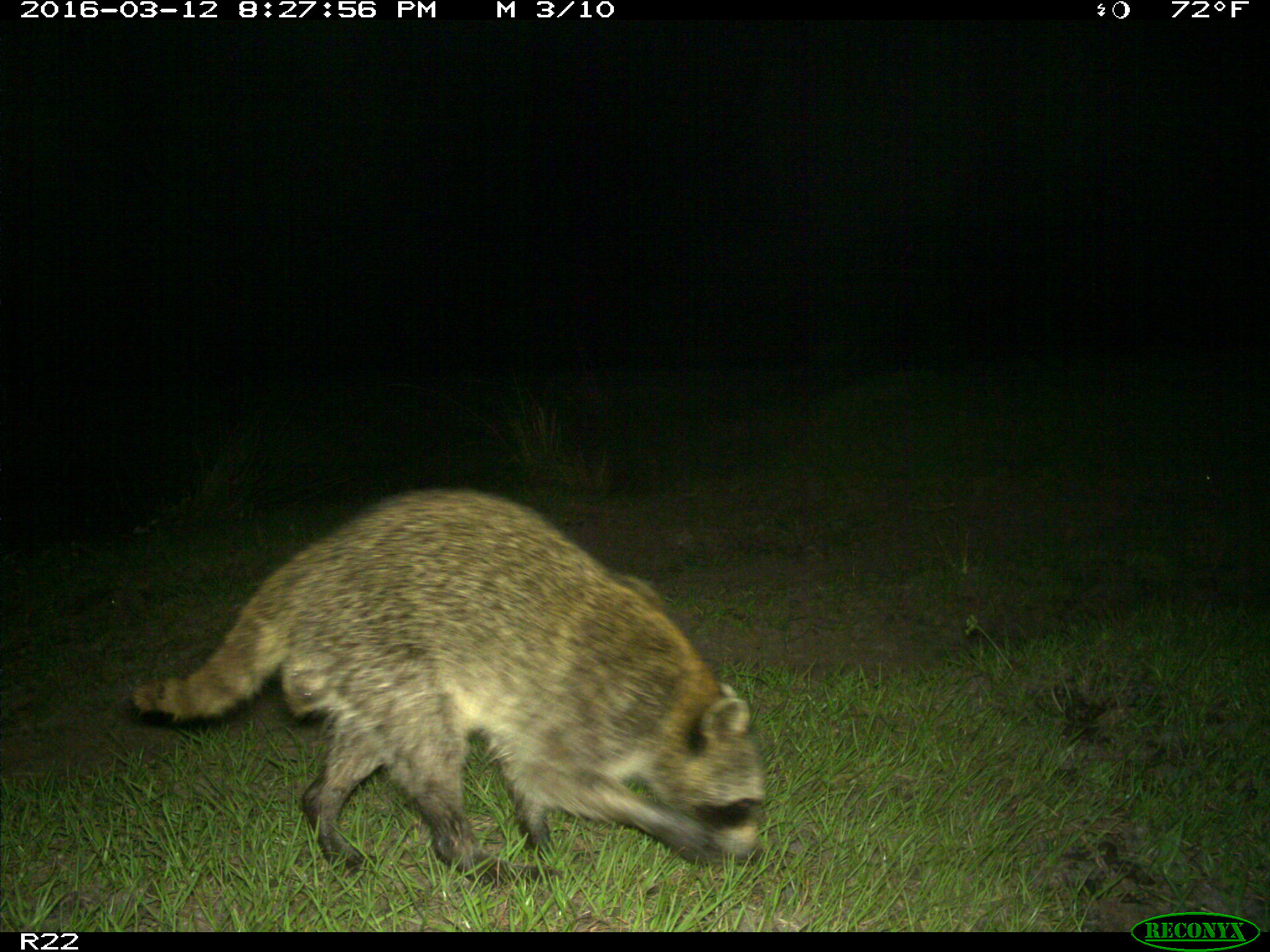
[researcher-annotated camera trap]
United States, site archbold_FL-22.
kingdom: Animalia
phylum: Chordata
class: Mammalia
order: Carnivora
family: Procyonidae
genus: Procyon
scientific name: Procyon lotor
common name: common raccoon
Procyon lotor (common raccoon).